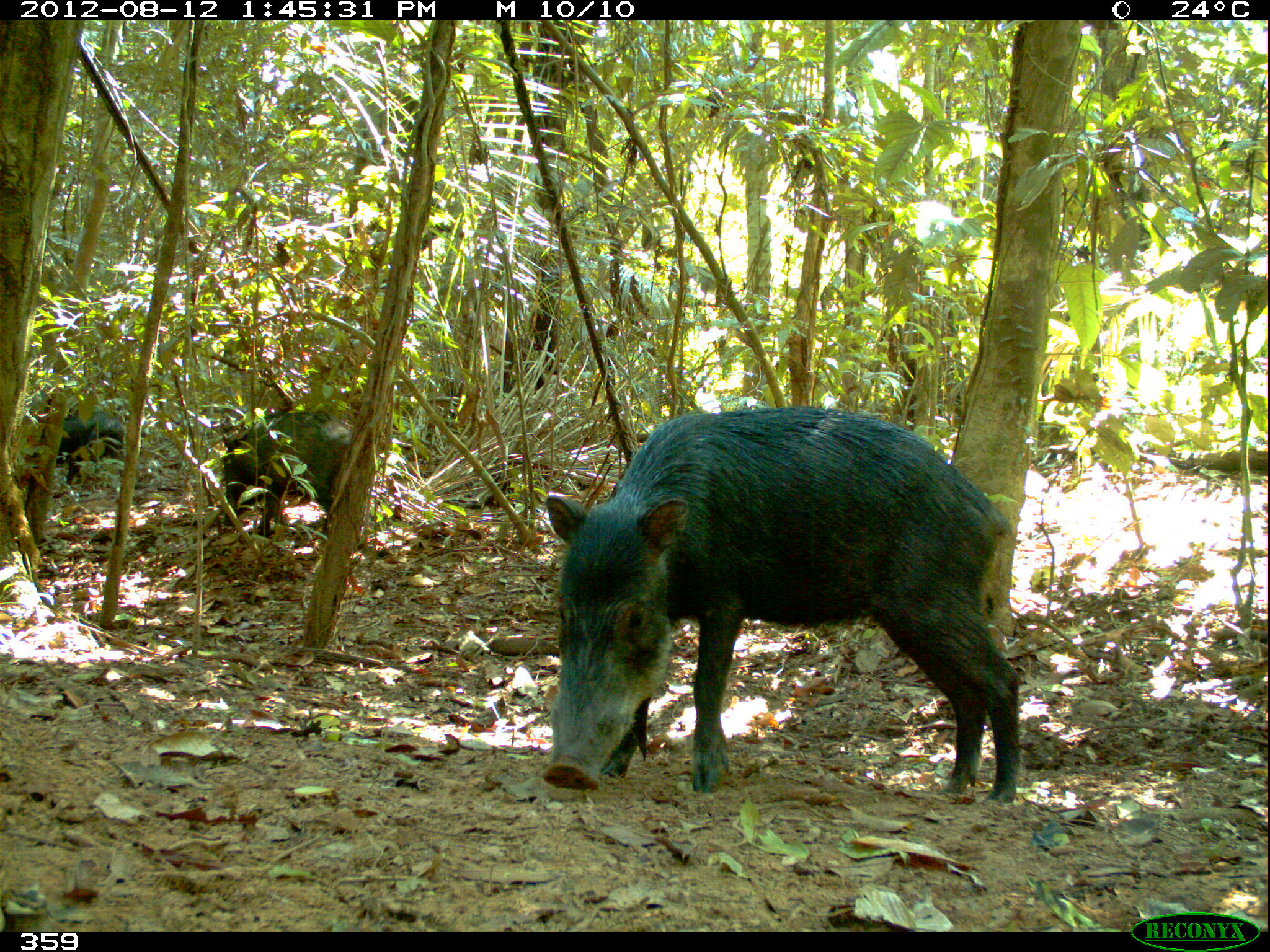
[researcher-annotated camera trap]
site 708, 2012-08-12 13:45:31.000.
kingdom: Animalia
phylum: Chordata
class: Mammalia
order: Artiodactyla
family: Tayassuidae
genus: Tayassu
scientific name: Tayassu pecari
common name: white-lipped peccary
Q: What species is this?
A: Tayassu pecari (white-lipped peccary).